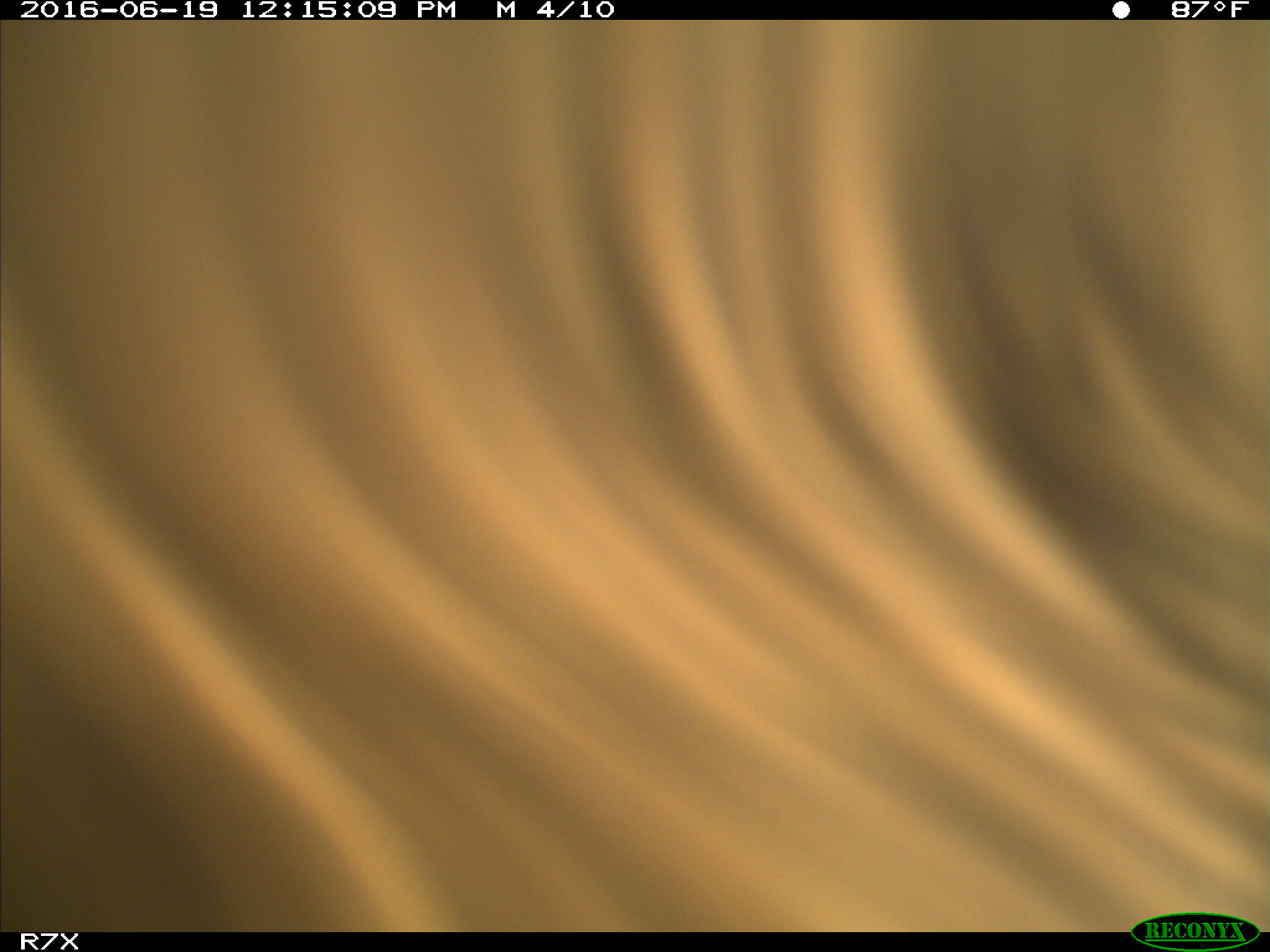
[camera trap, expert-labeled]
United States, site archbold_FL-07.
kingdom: Animalia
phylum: Chordata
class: Mammalia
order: Artiodactyla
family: Bovidae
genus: Bos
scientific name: Bos taurus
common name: domestic cow